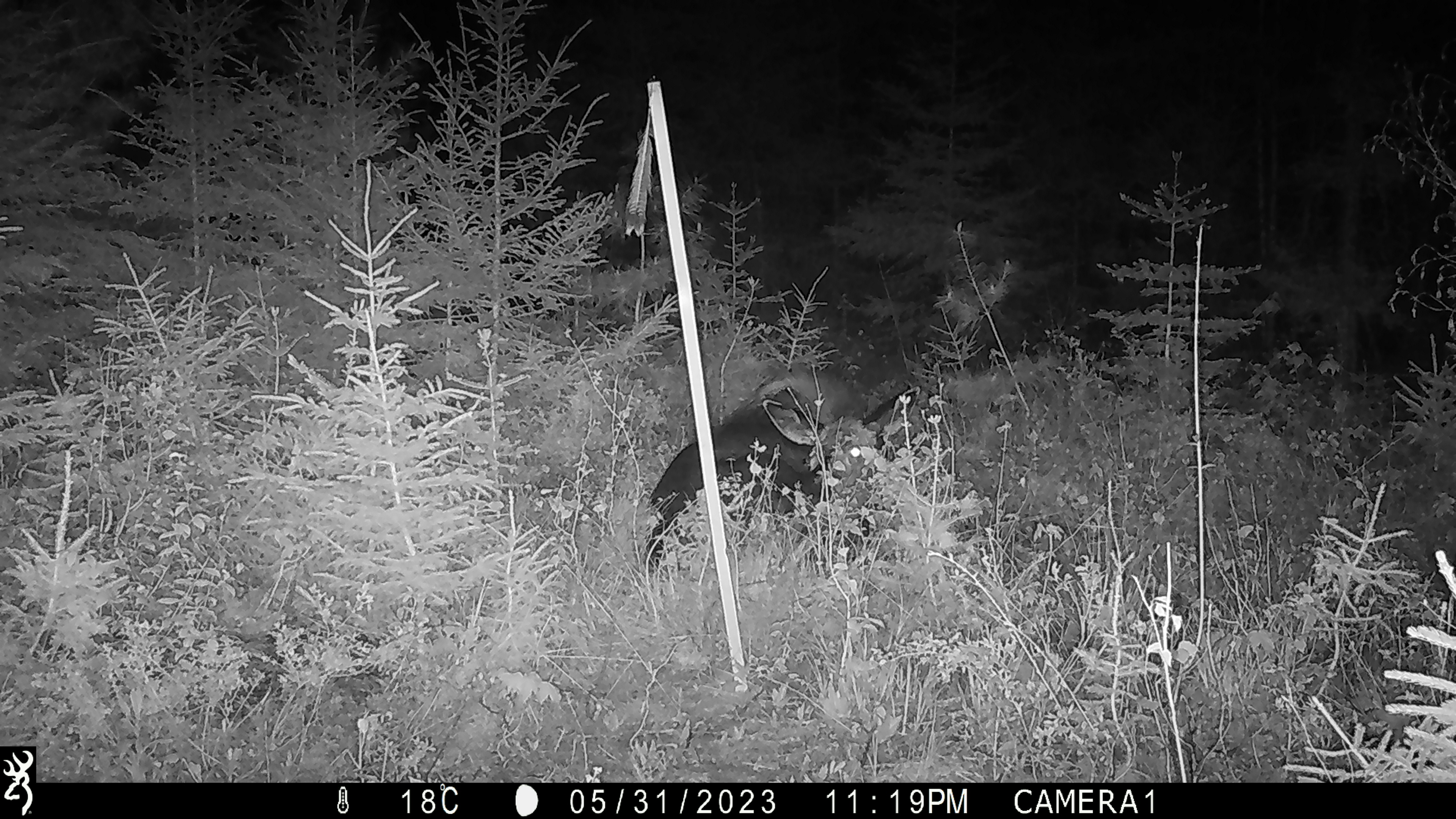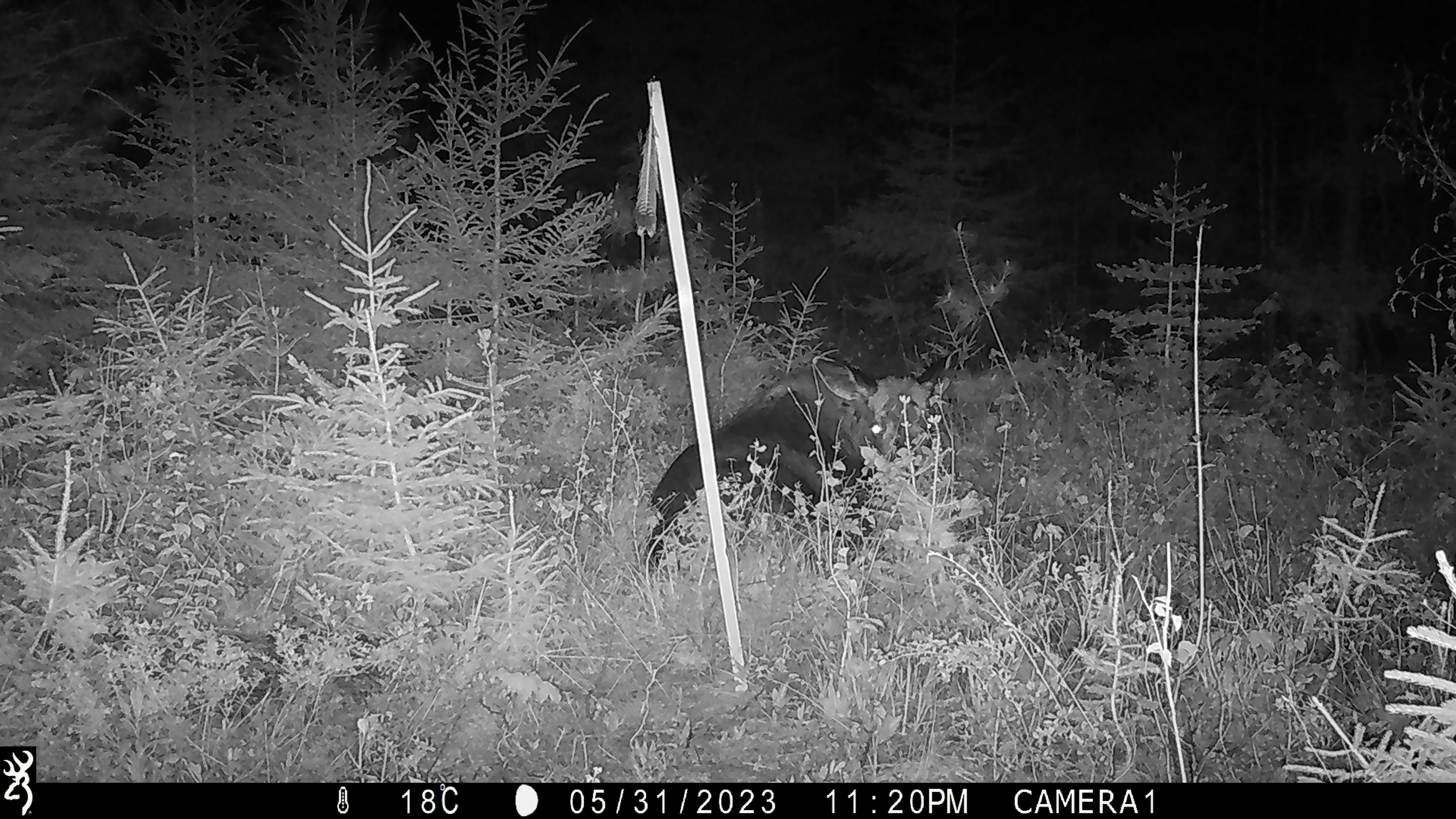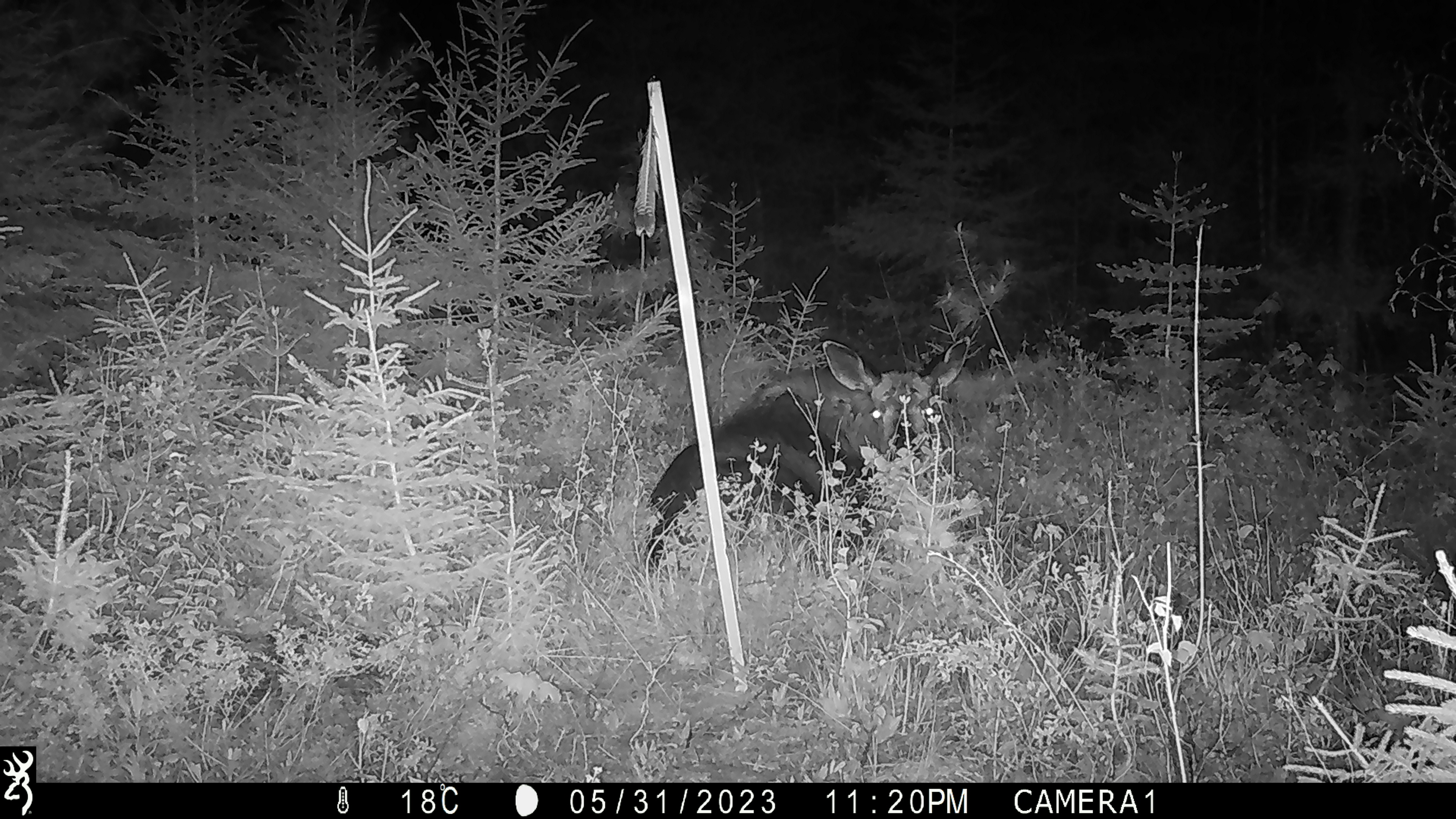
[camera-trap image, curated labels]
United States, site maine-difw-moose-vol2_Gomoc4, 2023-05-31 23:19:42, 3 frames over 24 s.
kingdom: Animalia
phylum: Chordata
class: Mammalia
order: Artiodactyla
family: Cervidae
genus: Alces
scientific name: Alces alces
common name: moose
Moose (Alces alces).